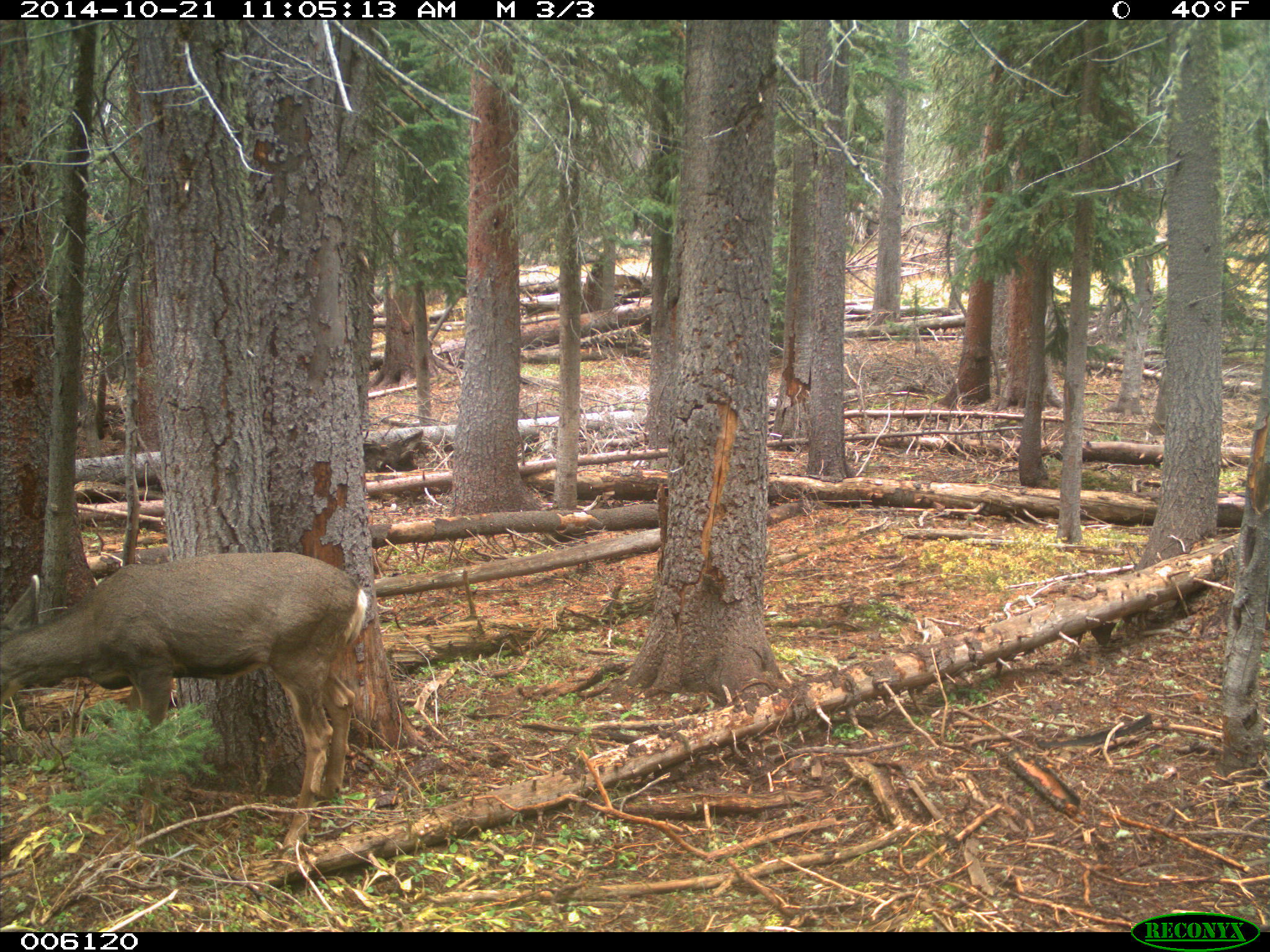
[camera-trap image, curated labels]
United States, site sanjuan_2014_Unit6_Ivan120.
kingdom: Animalia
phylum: Chordata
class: Mammalia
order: Artiodactyla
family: Cervidae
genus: Odocoileus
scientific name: Odocoileus hemionus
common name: mule deer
Odocoileus hemionus (mule deer).